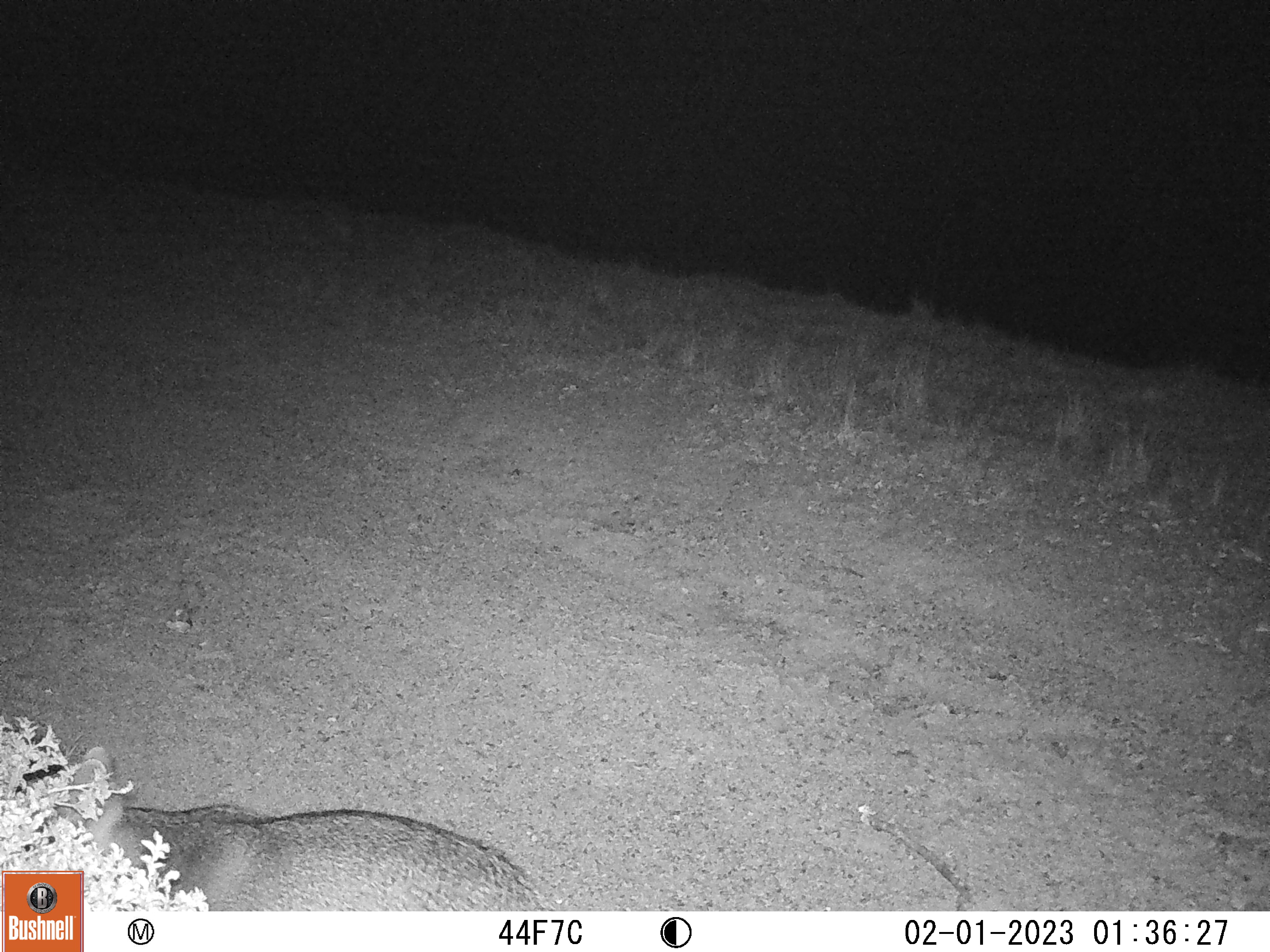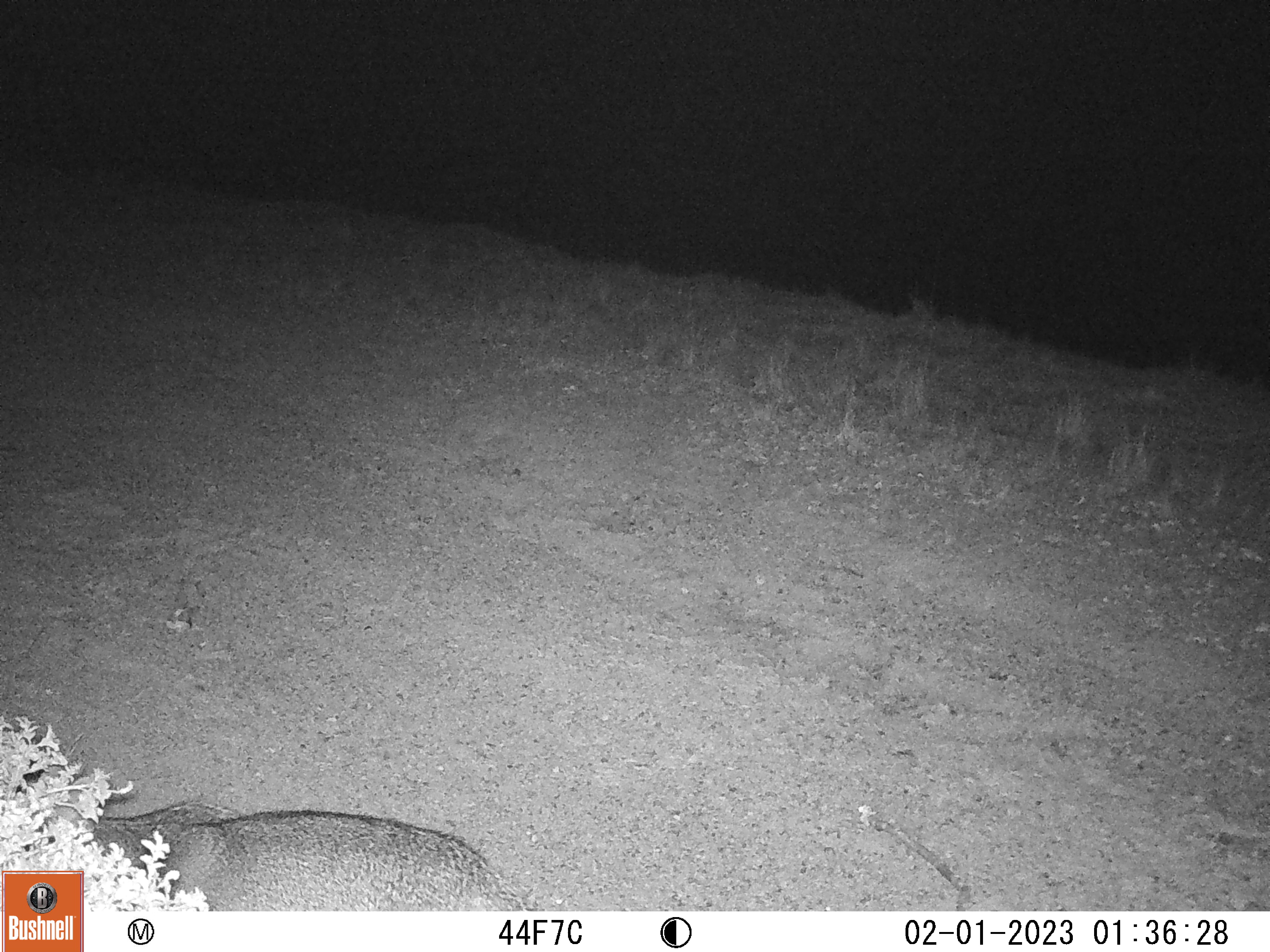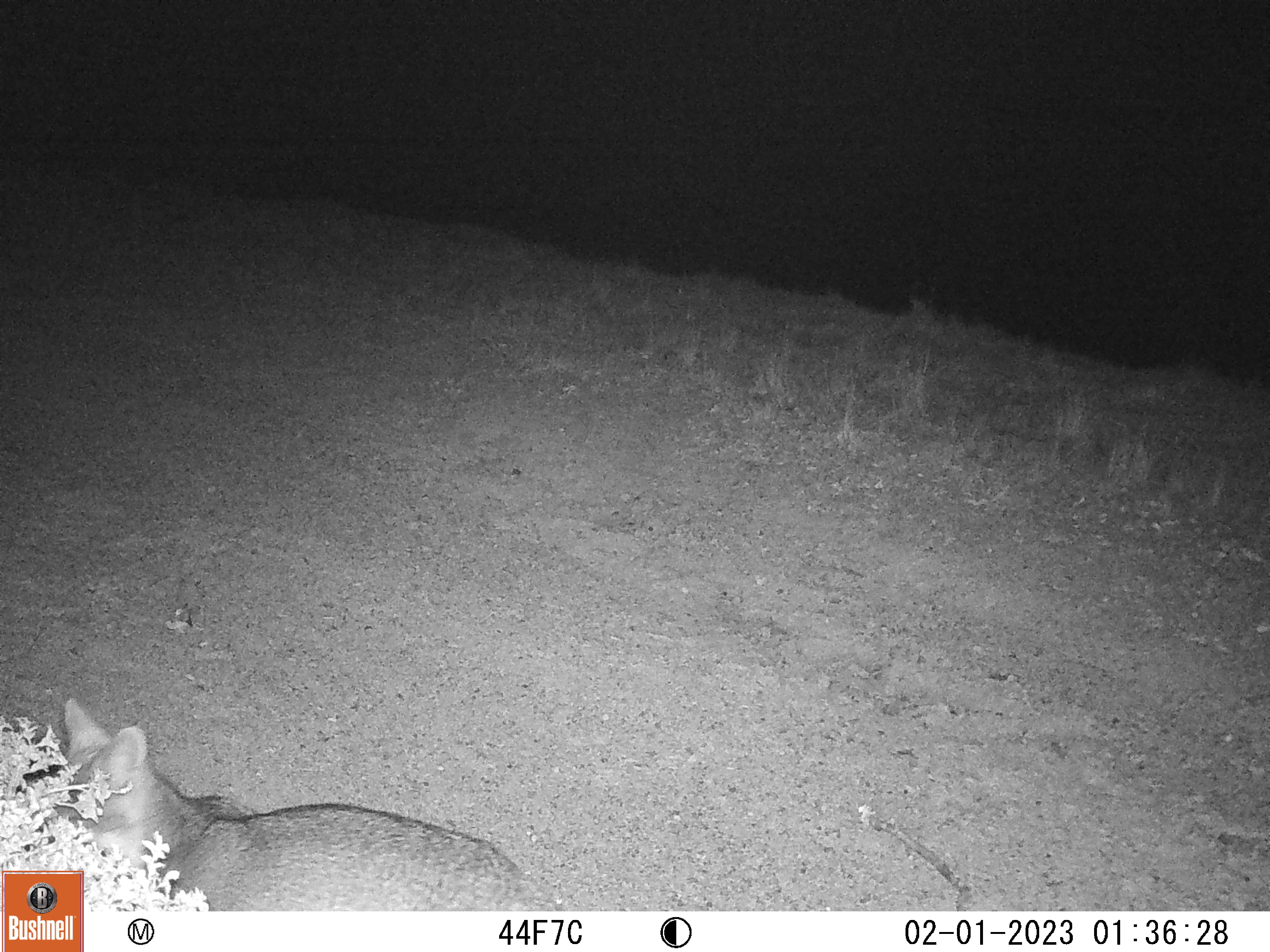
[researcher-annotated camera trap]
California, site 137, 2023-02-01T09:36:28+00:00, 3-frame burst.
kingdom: Animalia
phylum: Chordata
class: Mammalia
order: Carnivora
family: Canidae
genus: Urocyon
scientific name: Urocyon cinereoargenteus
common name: gray fox